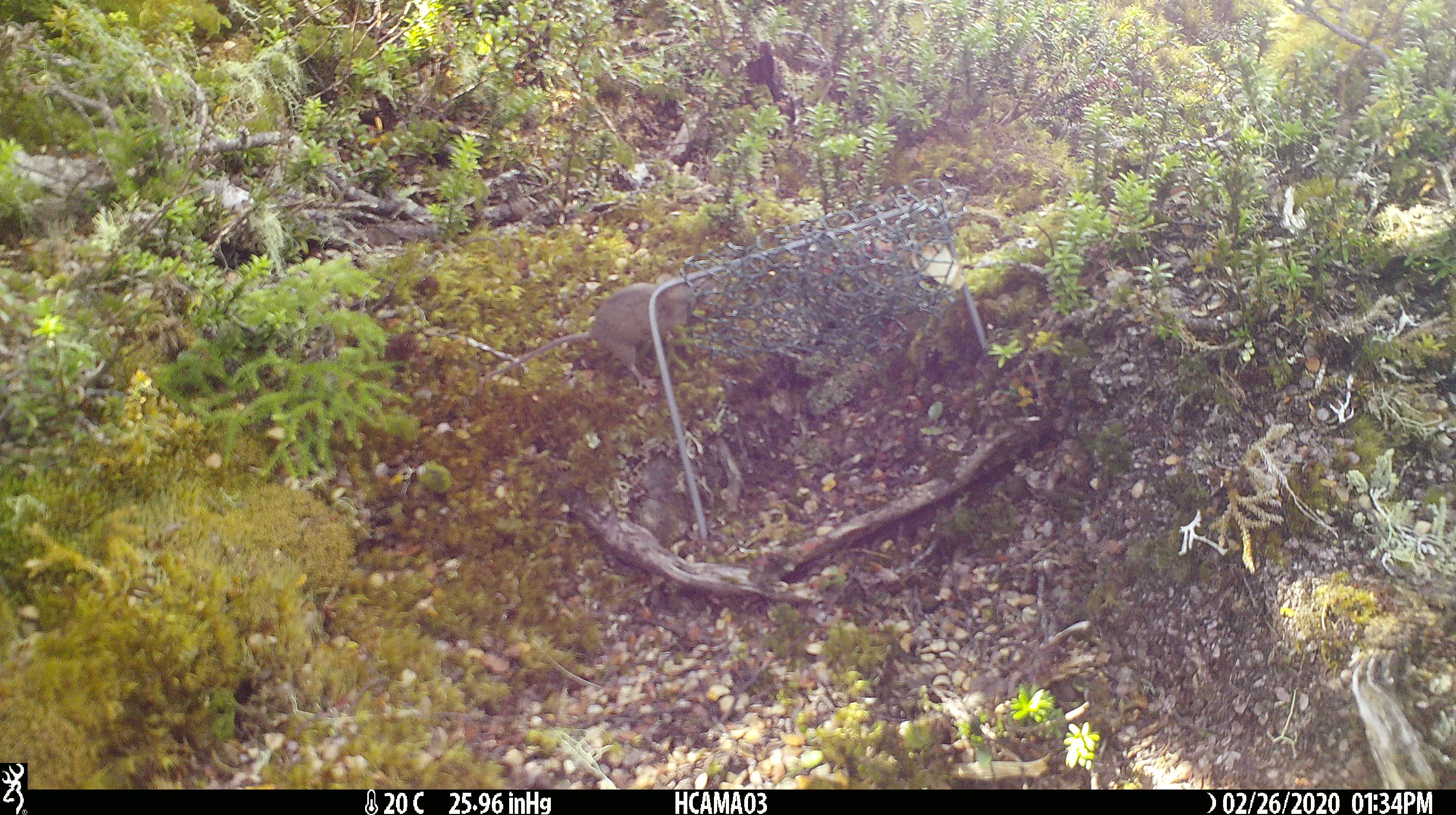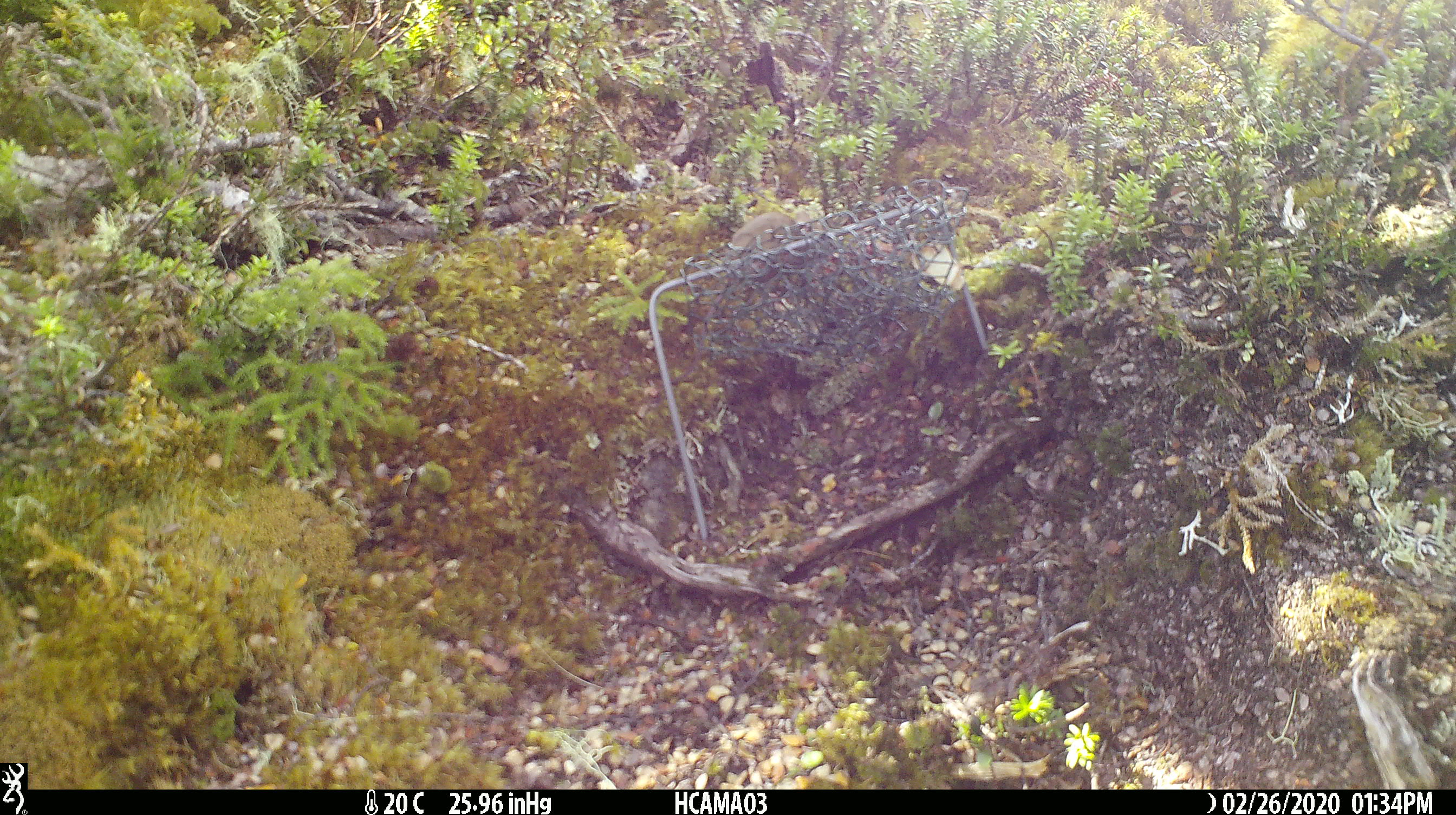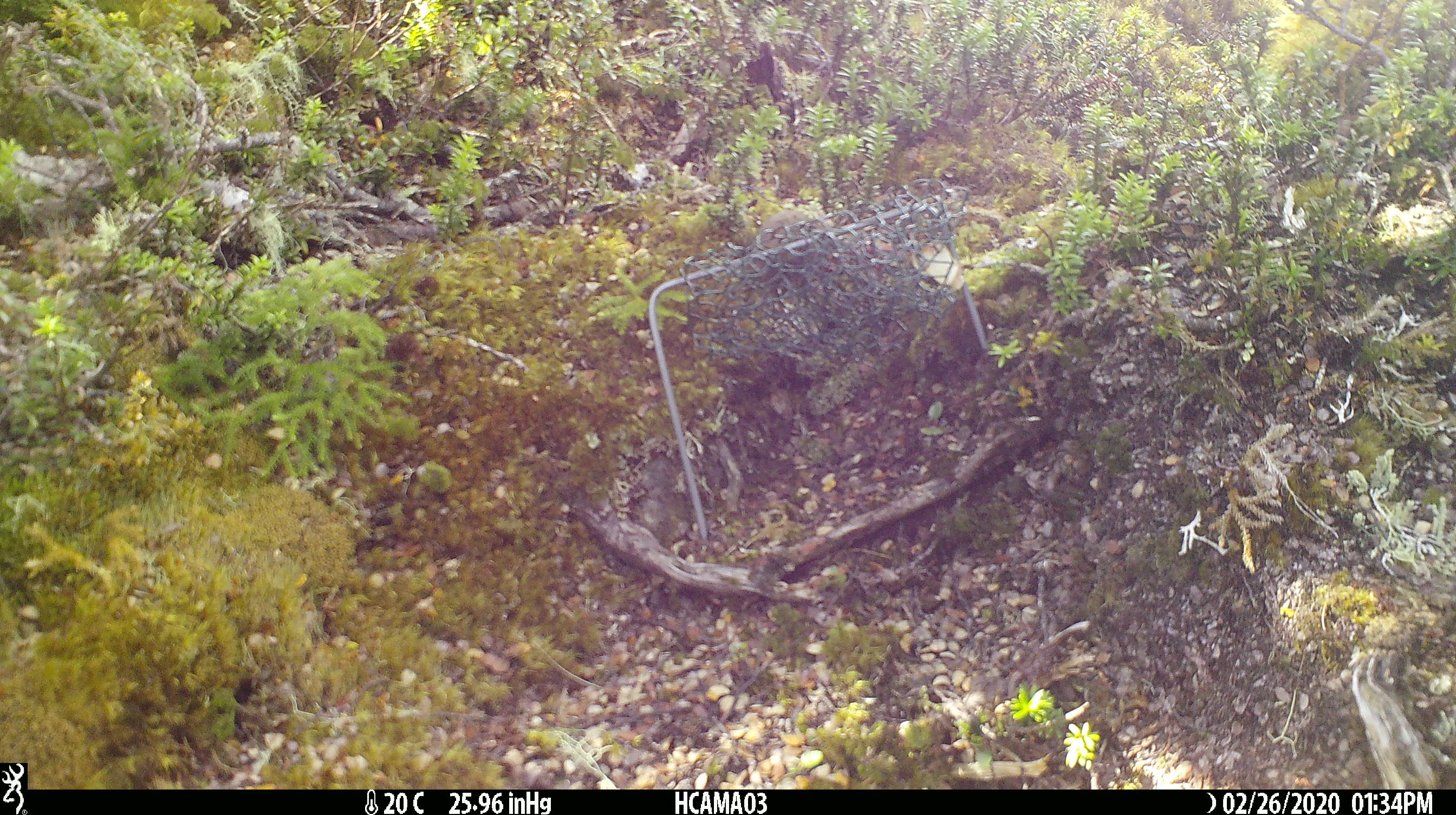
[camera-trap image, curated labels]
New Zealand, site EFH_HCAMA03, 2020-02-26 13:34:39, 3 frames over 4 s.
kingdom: Animalia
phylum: Chordata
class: Mammalia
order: Rodentia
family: Muridae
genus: Mus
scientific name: Mus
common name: mouse